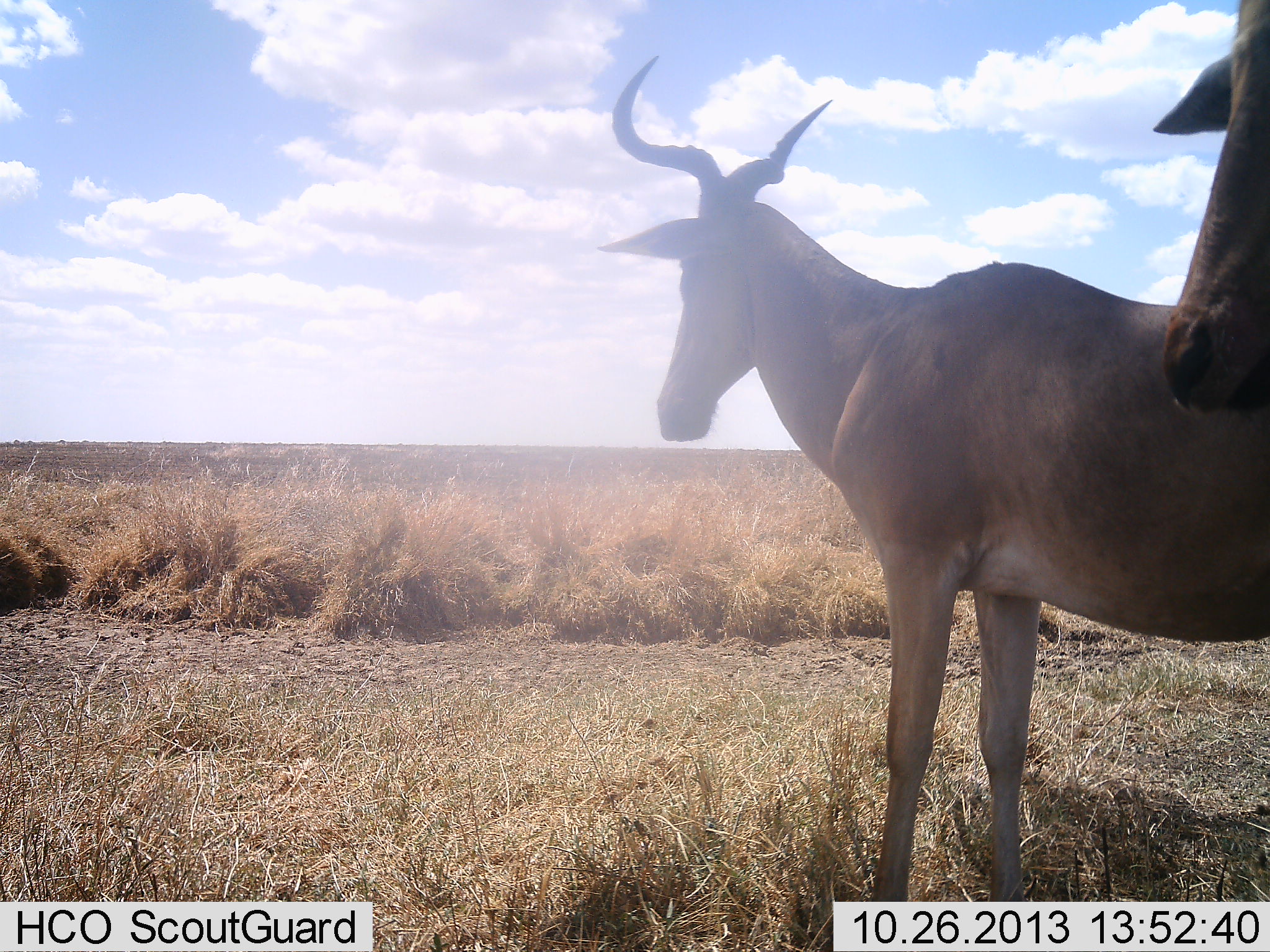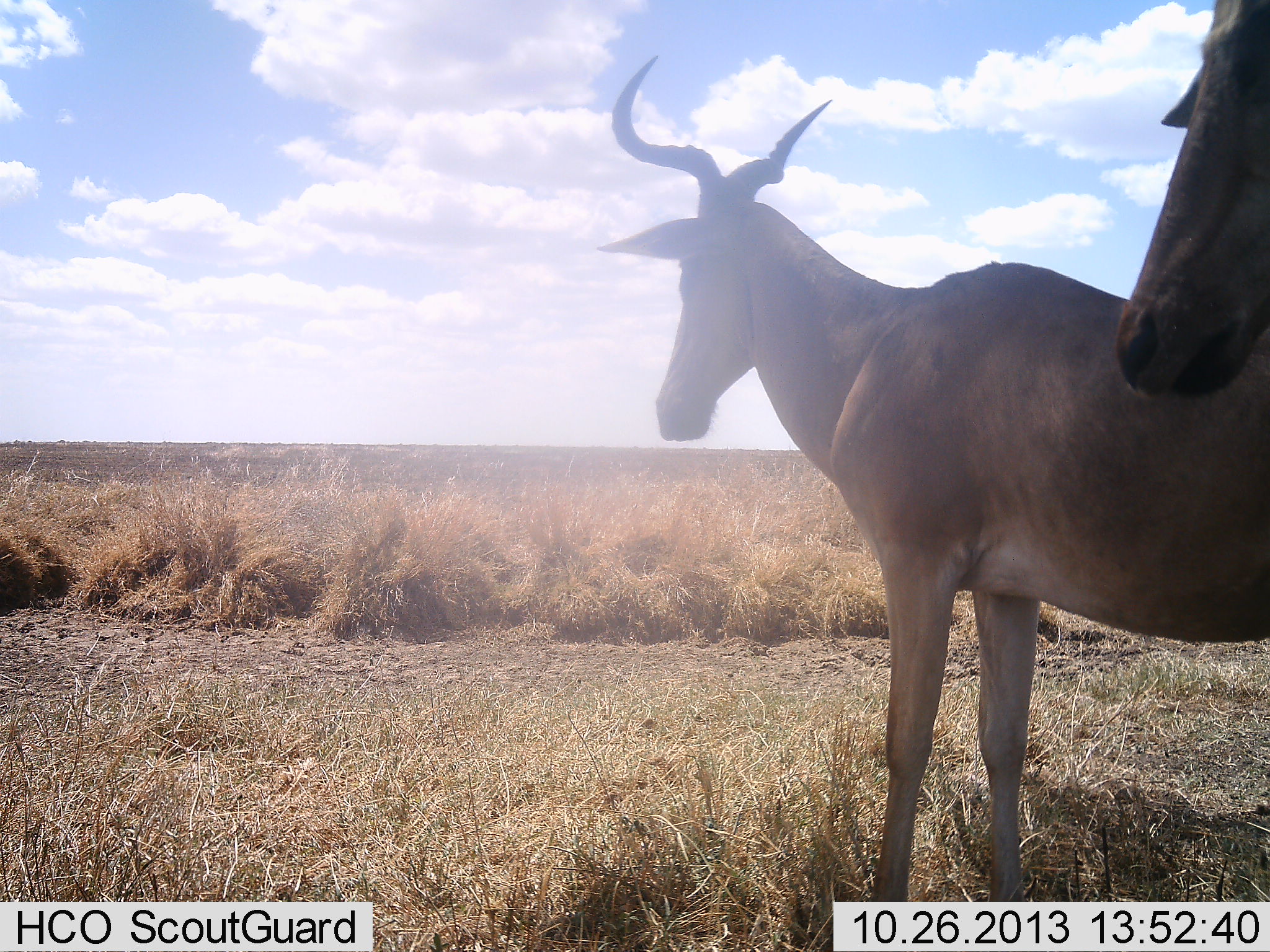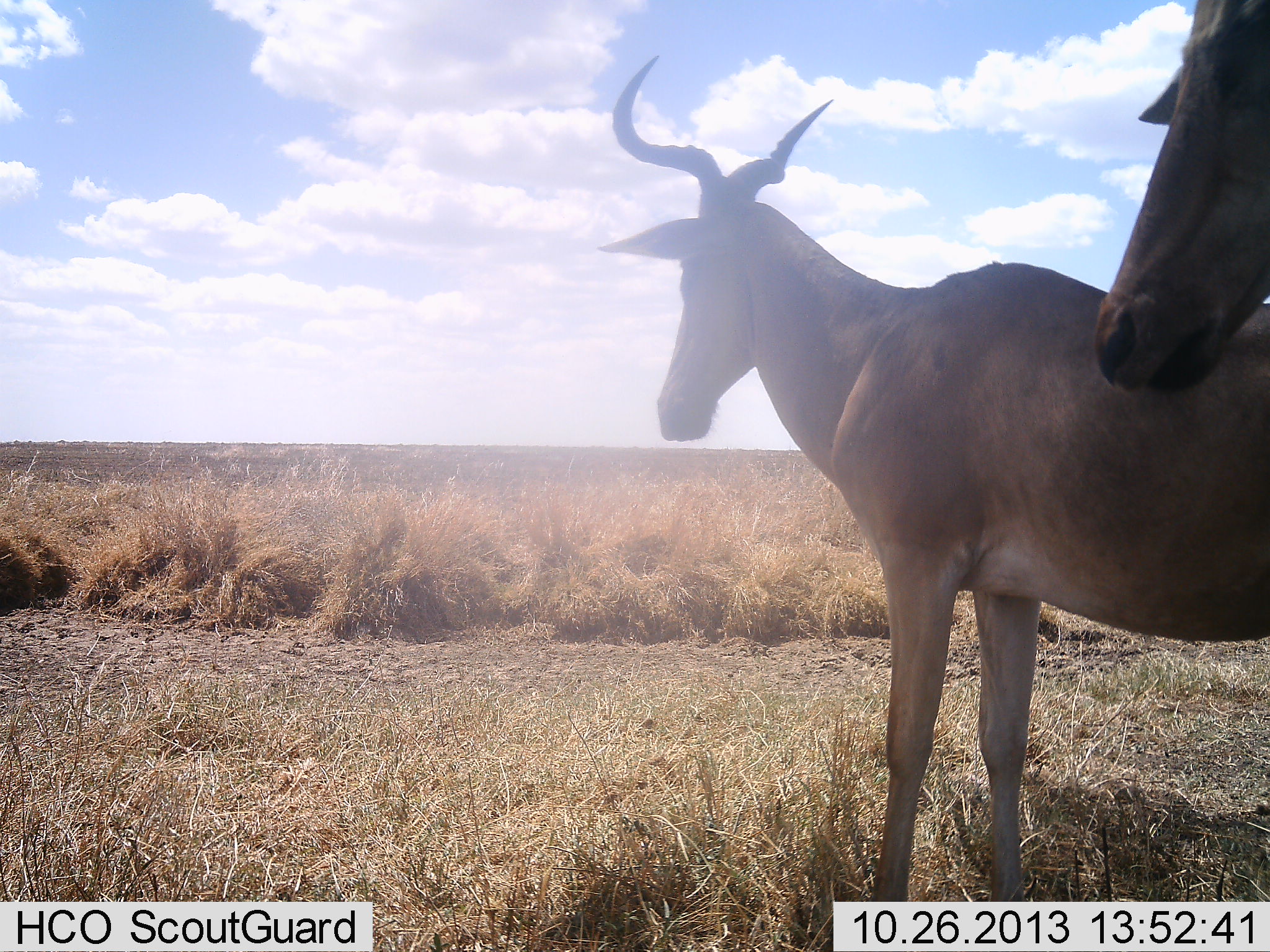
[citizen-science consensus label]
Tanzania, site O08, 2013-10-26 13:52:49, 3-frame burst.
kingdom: Animalia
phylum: Chordata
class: Mammalia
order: Artiodactyla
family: Bovidae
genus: Alcelaphus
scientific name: Alcelaphus buselaphus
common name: hartebeest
Hartebeest (Alcelaphus buselaphus), count 2. Behavior (volunteer vote fractions): standing 100%, resting 0%, moving 0%, interacting 0%. Young present (vote fraction): 0%. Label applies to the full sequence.